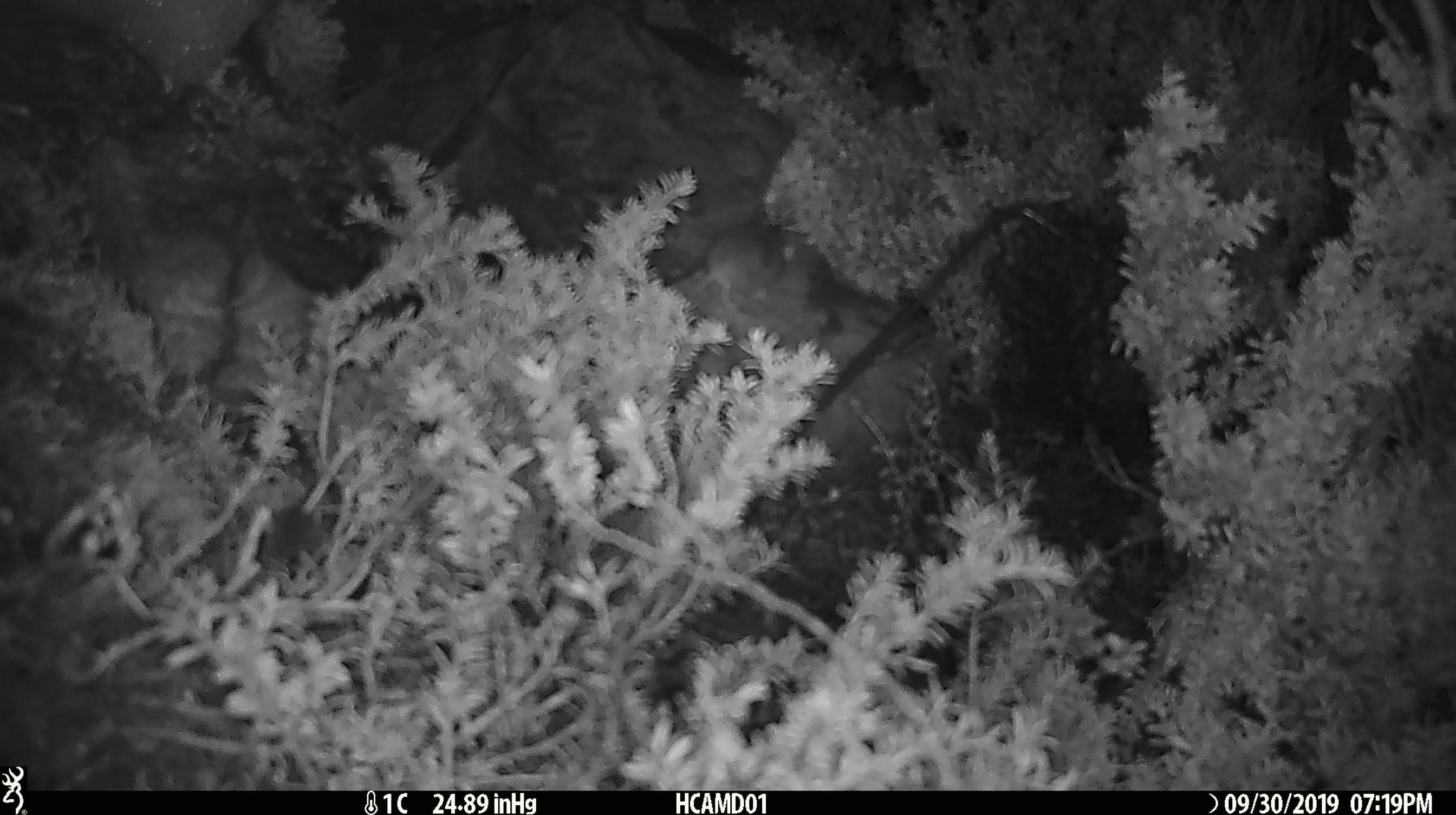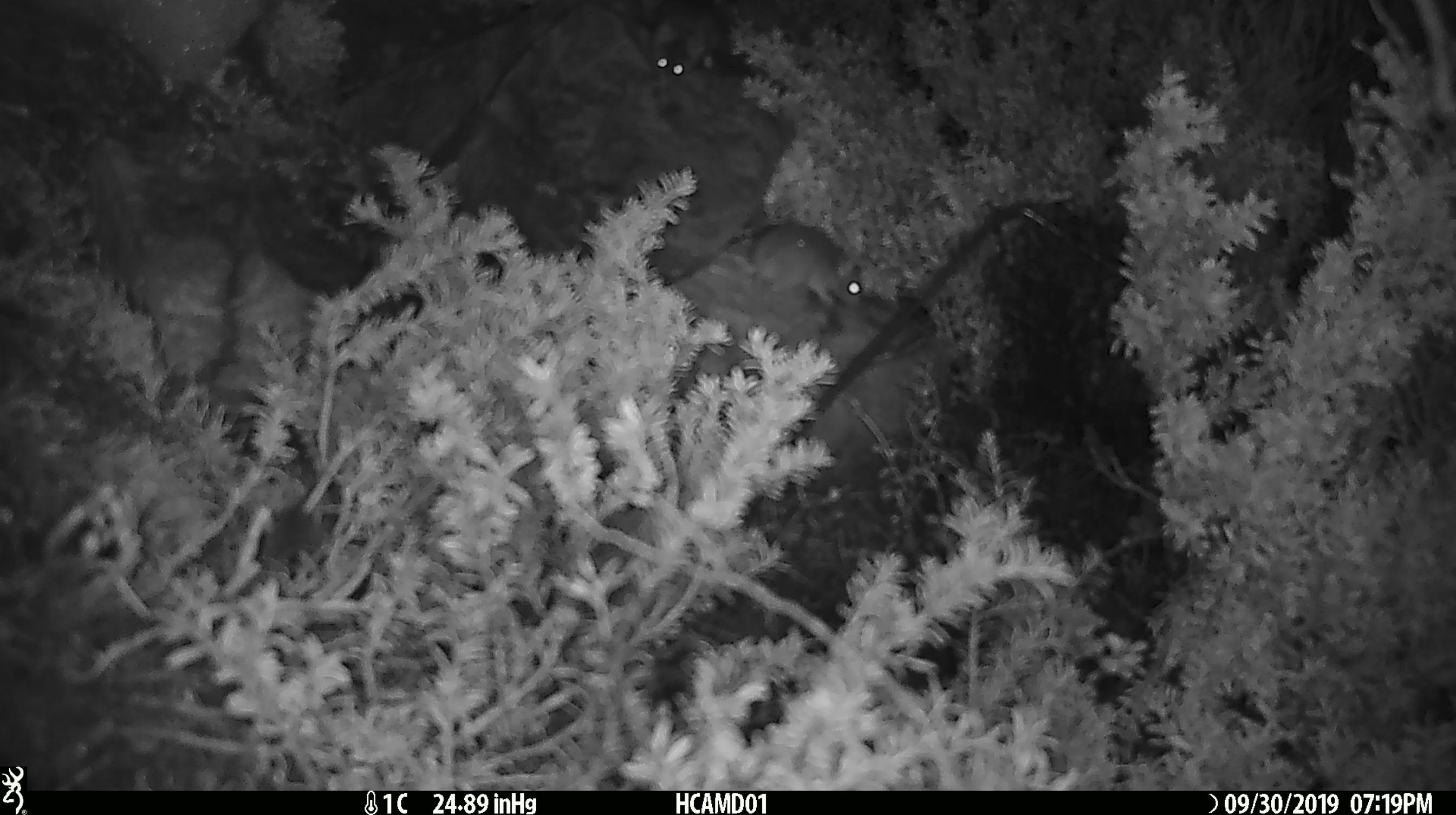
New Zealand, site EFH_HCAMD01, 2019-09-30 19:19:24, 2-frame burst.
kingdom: Animalia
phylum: Chordata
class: Mammalia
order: Rodentia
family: Muridae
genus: Mus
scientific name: Mus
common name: mouse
Mouse (Mus).